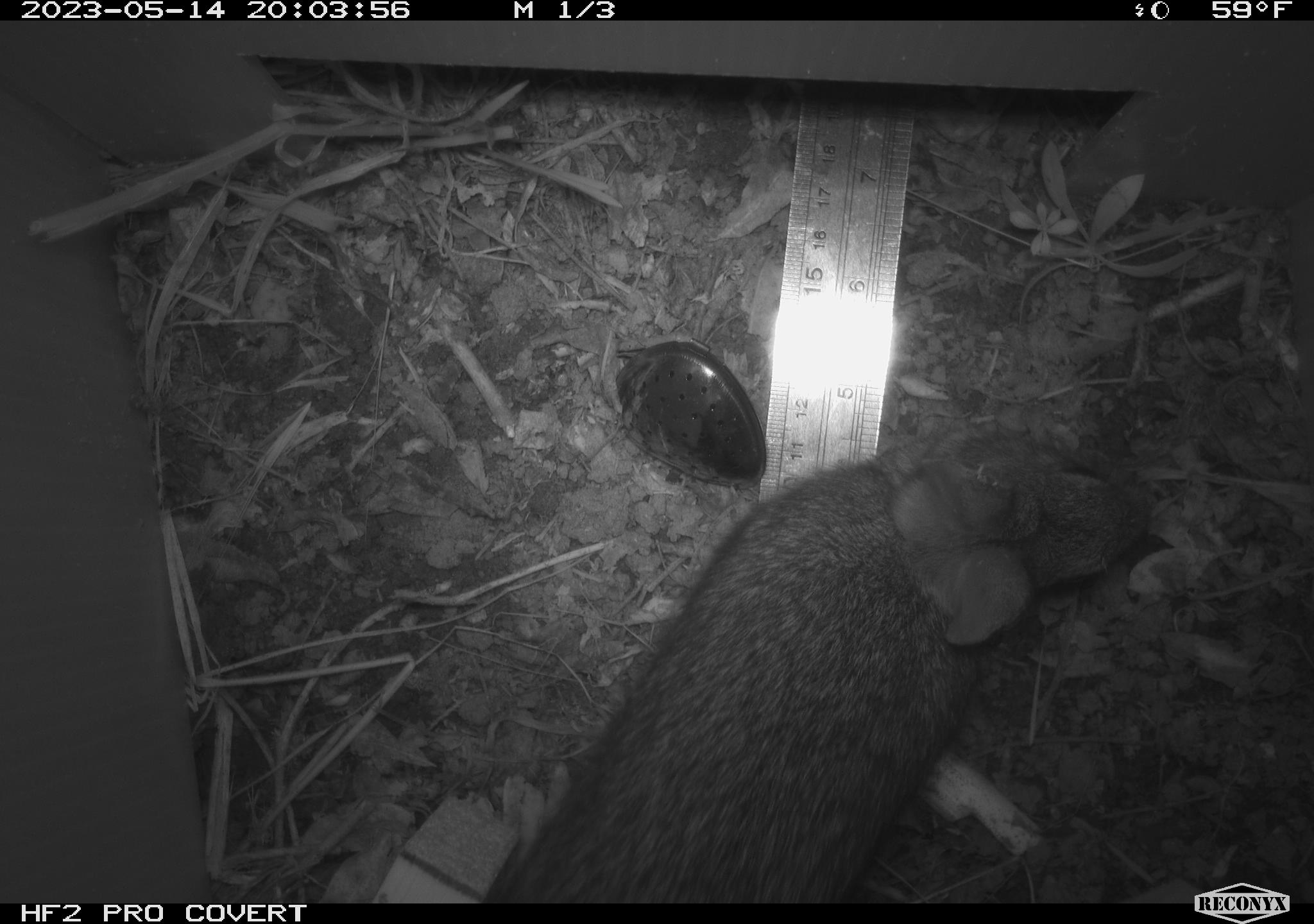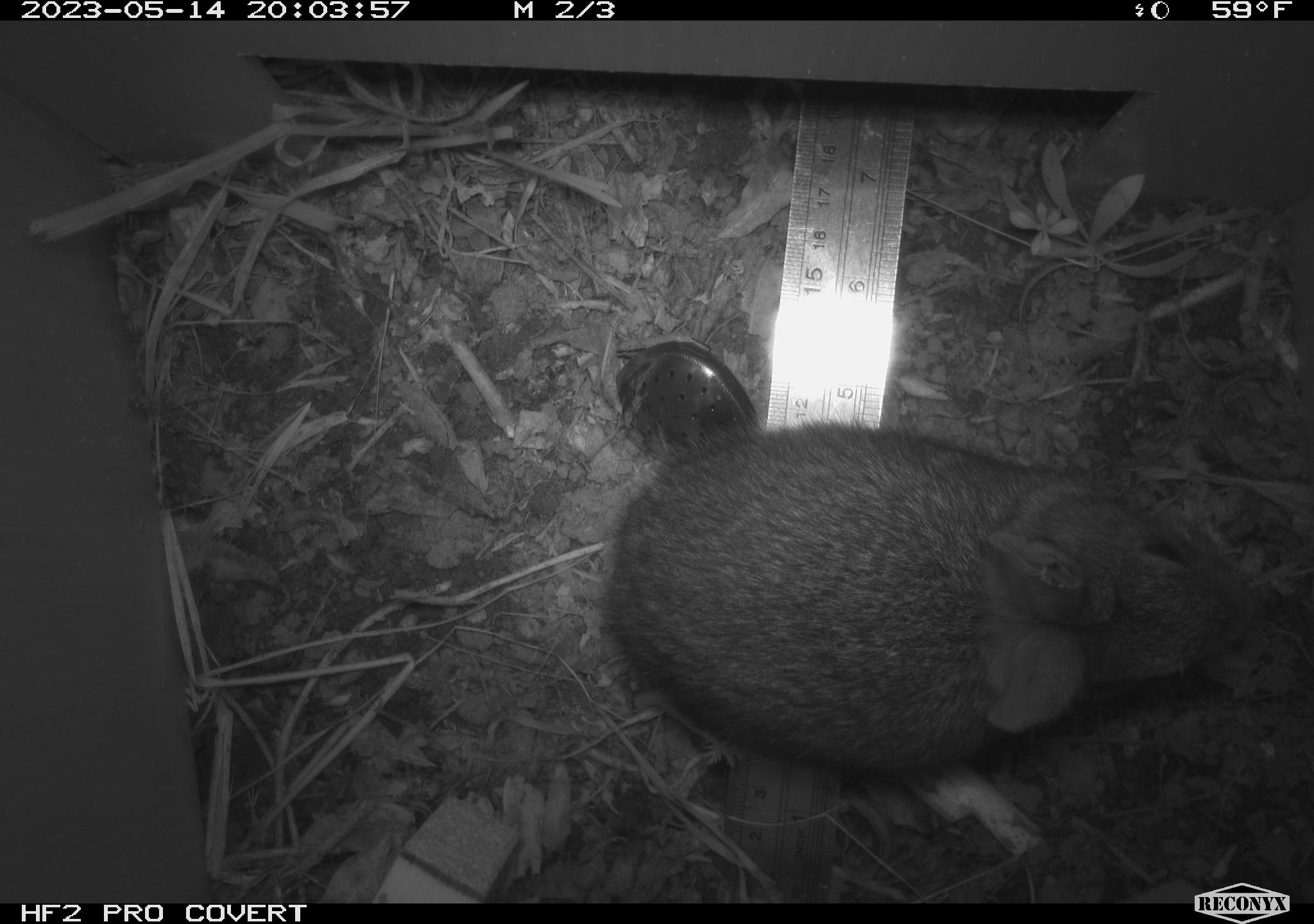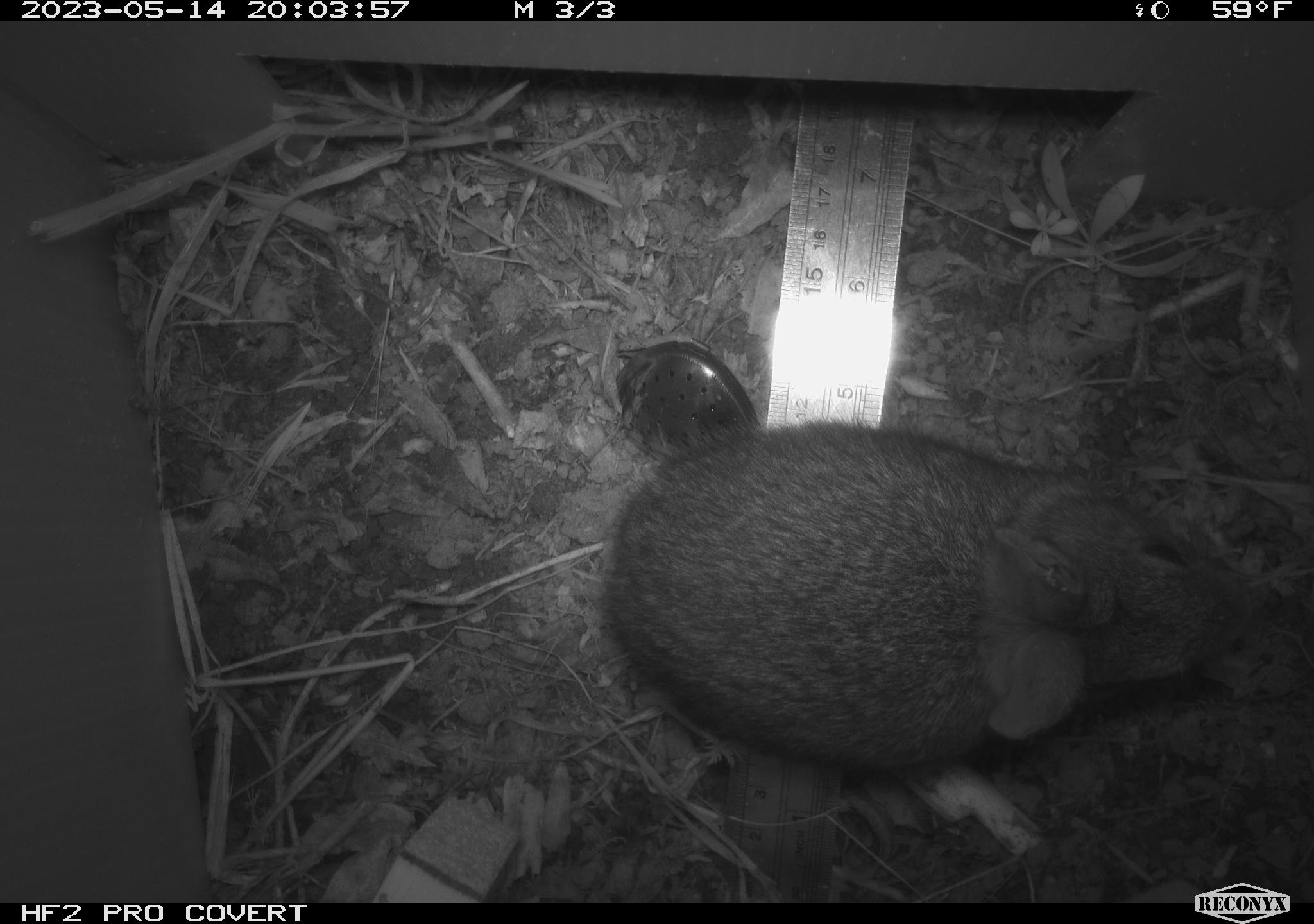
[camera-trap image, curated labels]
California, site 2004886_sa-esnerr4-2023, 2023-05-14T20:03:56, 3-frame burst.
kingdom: Animalia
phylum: Chordata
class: Mammalia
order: Lagomorpha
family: Leporidae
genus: Sylvilagus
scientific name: Sylvilagus bachmani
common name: brush rabbit